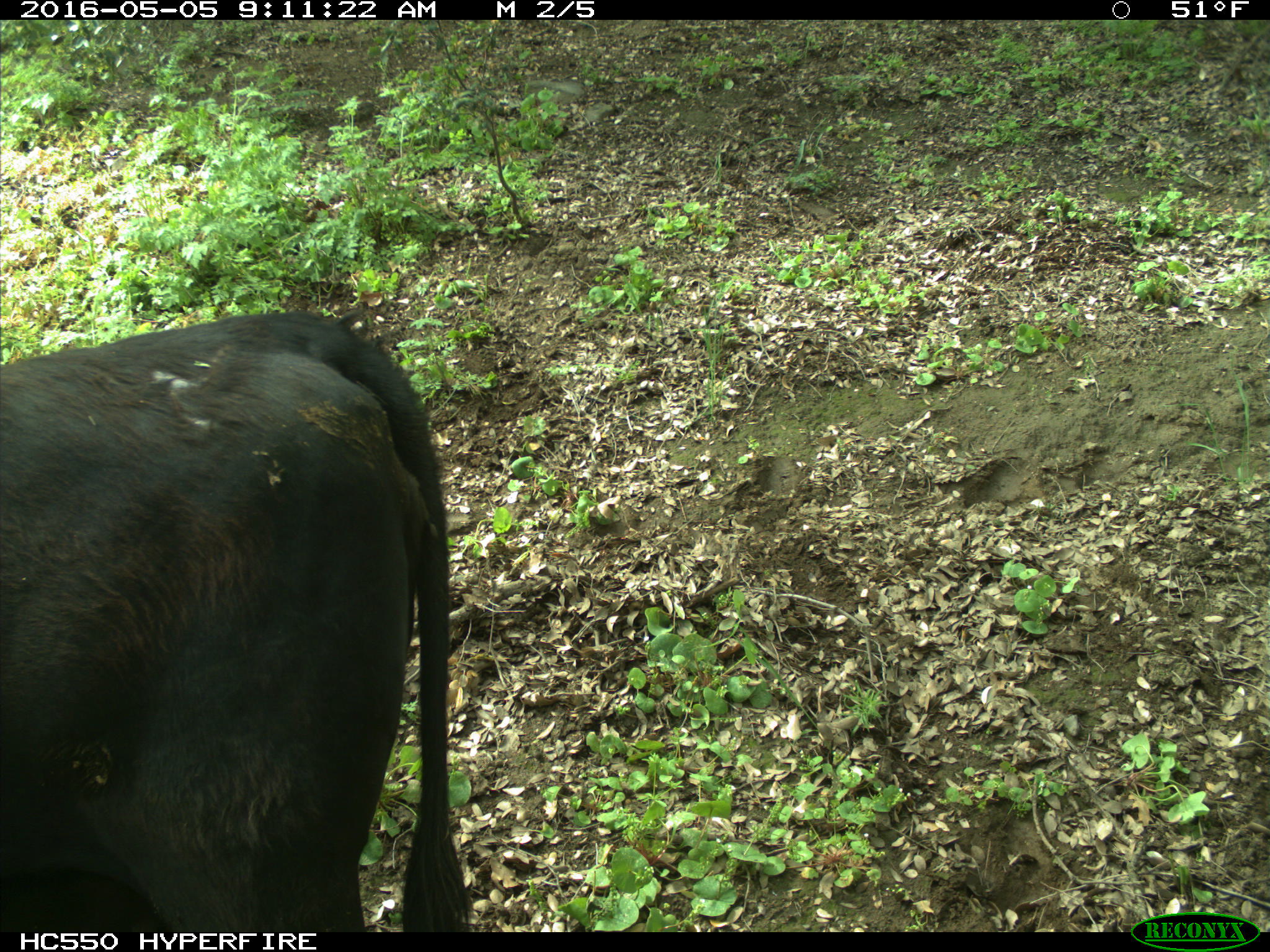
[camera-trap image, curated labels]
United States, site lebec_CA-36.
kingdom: Animalia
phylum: Chordata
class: Mammalia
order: Artiodactyla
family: Bovidae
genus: Bos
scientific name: Bos taurus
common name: domestic cow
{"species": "Bos taurus (domestic cow)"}